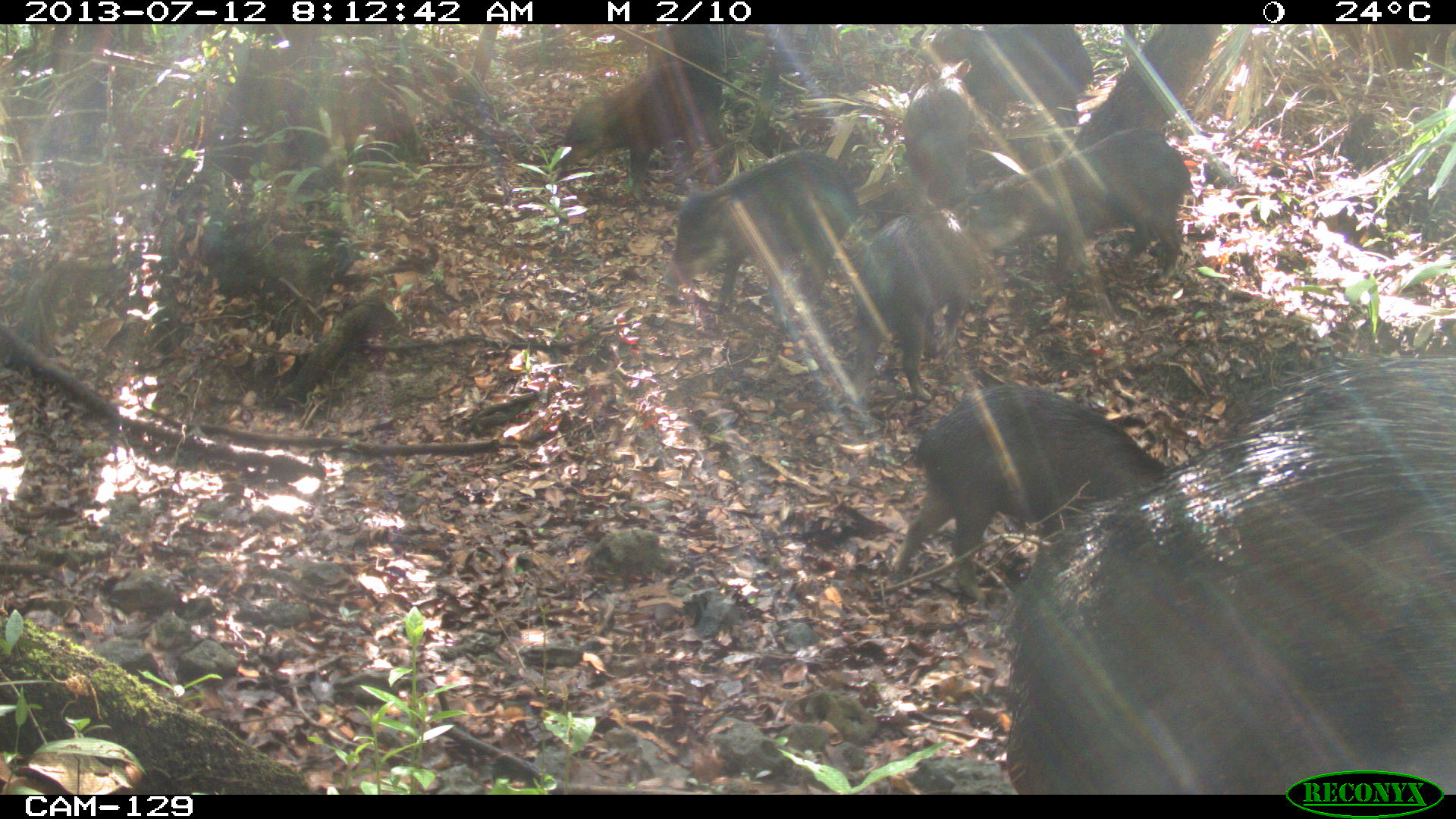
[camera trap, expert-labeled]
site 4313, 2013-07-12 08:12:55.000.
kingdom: Animalia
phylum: Chordata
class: Mammalia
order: Artiodactyla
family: Tayassuidae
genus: Tayassu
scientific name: Tayassu pecari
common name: white-lipped peccary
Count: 20.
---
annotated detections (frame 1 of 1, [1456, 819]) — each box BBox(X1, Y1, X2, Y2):
tayassu pecari: BBox(999, 353, 1456, 793); BBox(887, 381, 1174, 601); BBox(962, 126, 1191, 285); BBox(657, 148, 862, 305); BBox(845, 207, 981, 402); BBox(552, 58, 732, 177); BBox(920, 24, 1094, 125); BBox(897, 77, 981, 215); BBox(644, 24, 728, 82)